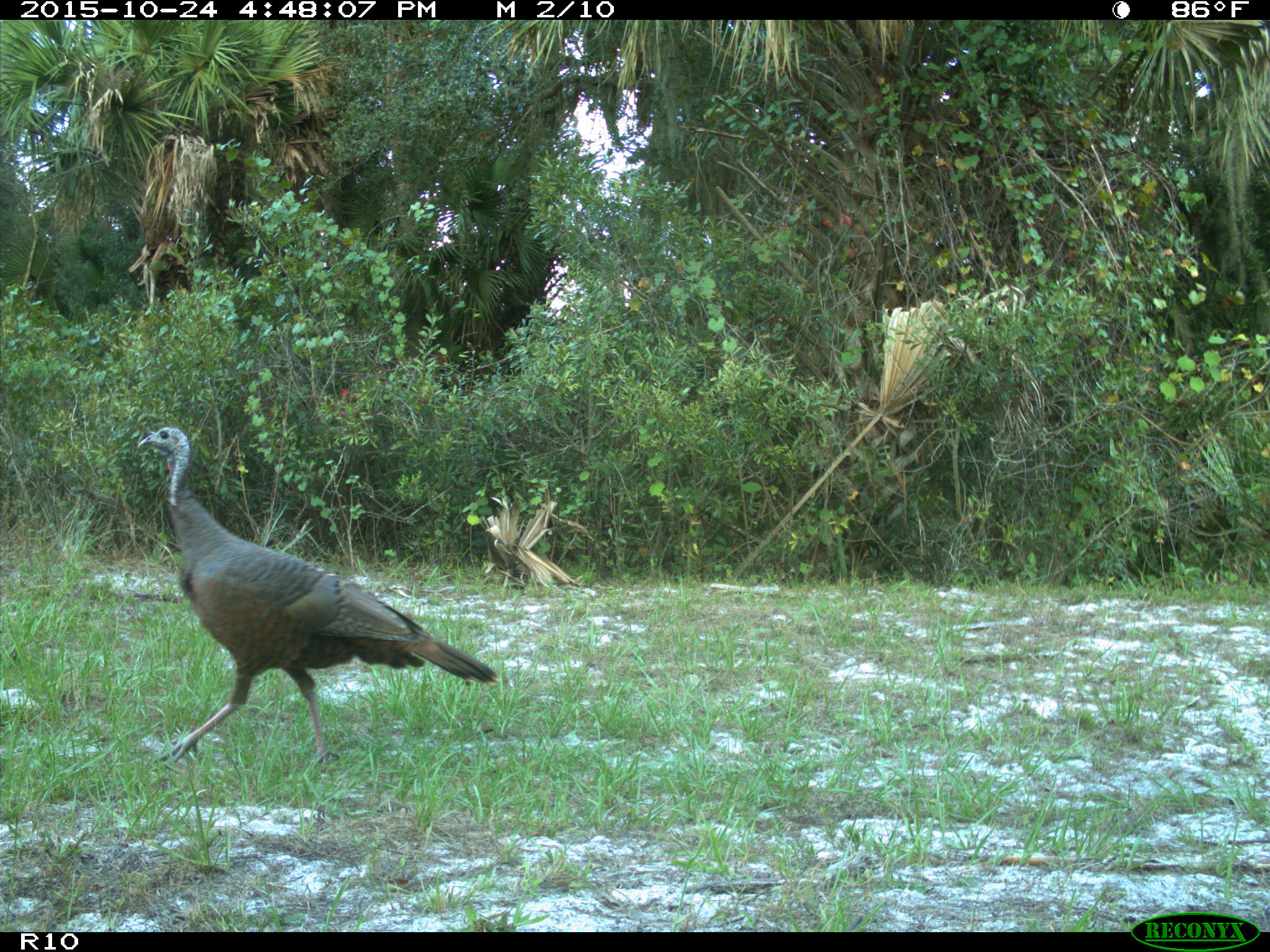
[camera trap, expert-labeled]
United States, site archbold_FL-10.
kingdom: Animalia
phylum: Chordata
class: Aves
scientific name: Aves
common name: birds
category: unidentified bird